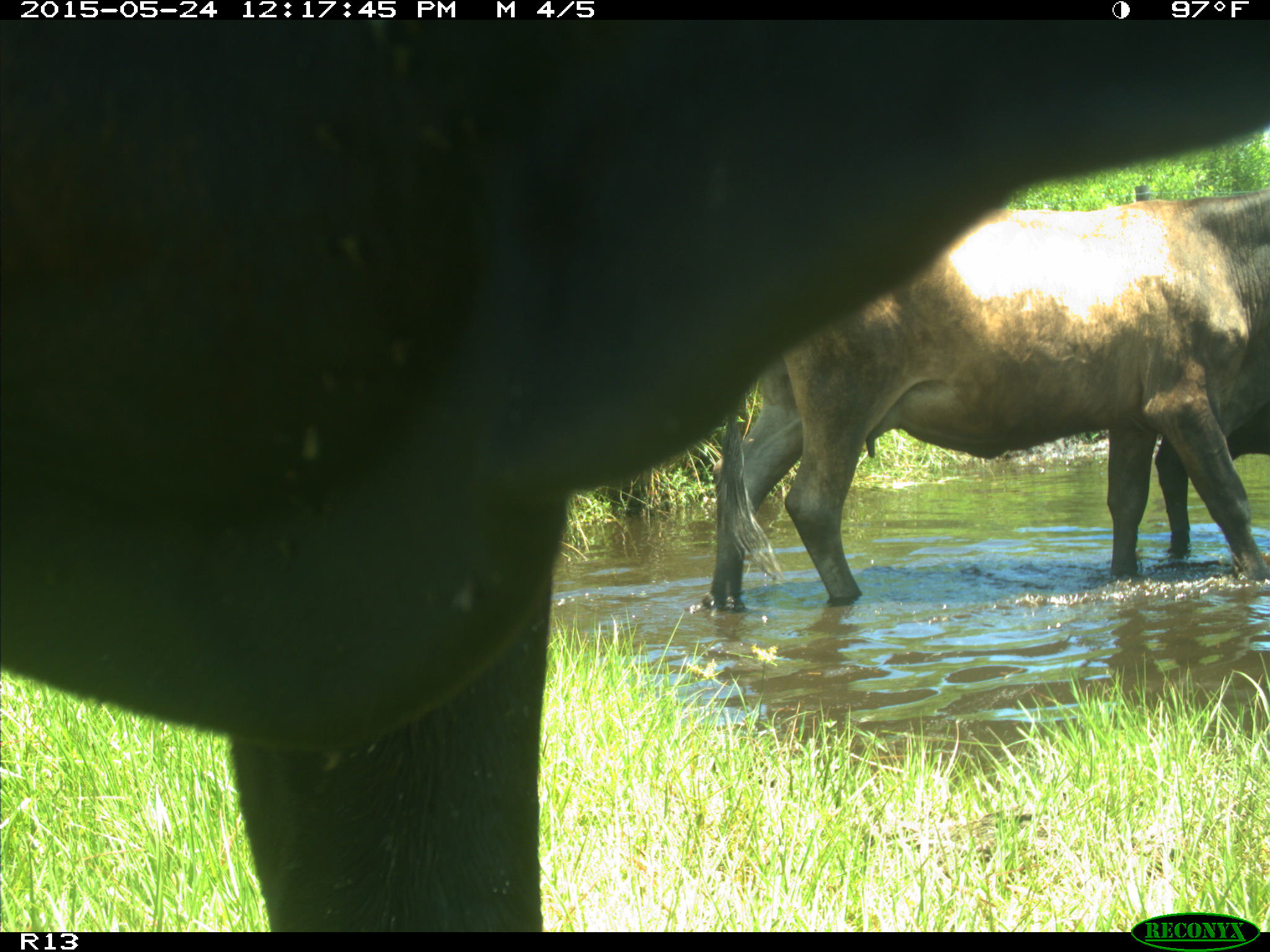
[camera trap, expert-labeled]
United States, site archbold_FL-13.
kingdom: Animalia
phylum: Chordata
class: Mammalia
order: Artiodactyla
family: Bovidae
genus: Bos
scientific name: Bos taurus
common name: domestic cow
Bos taurus (domestic cow).